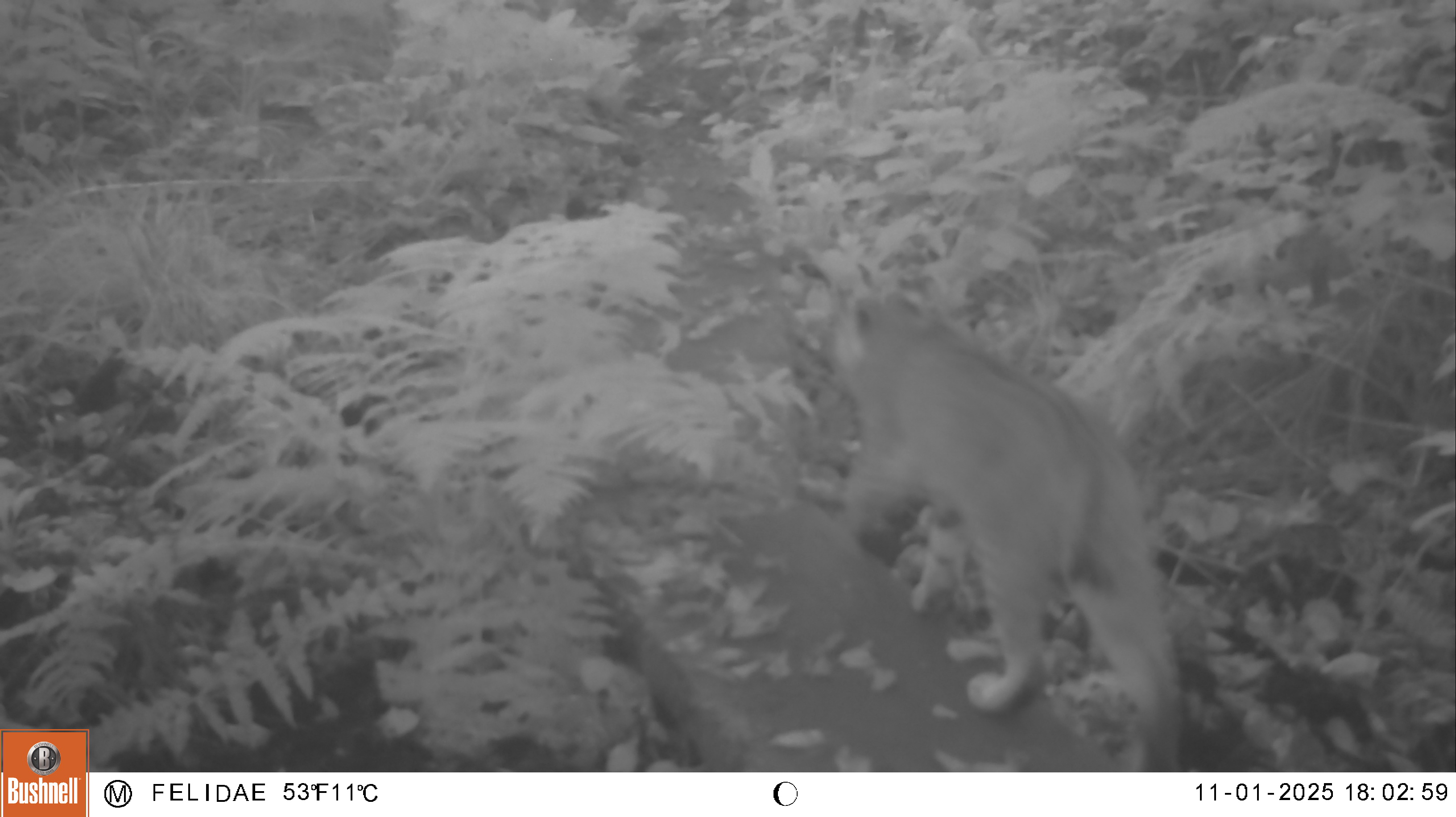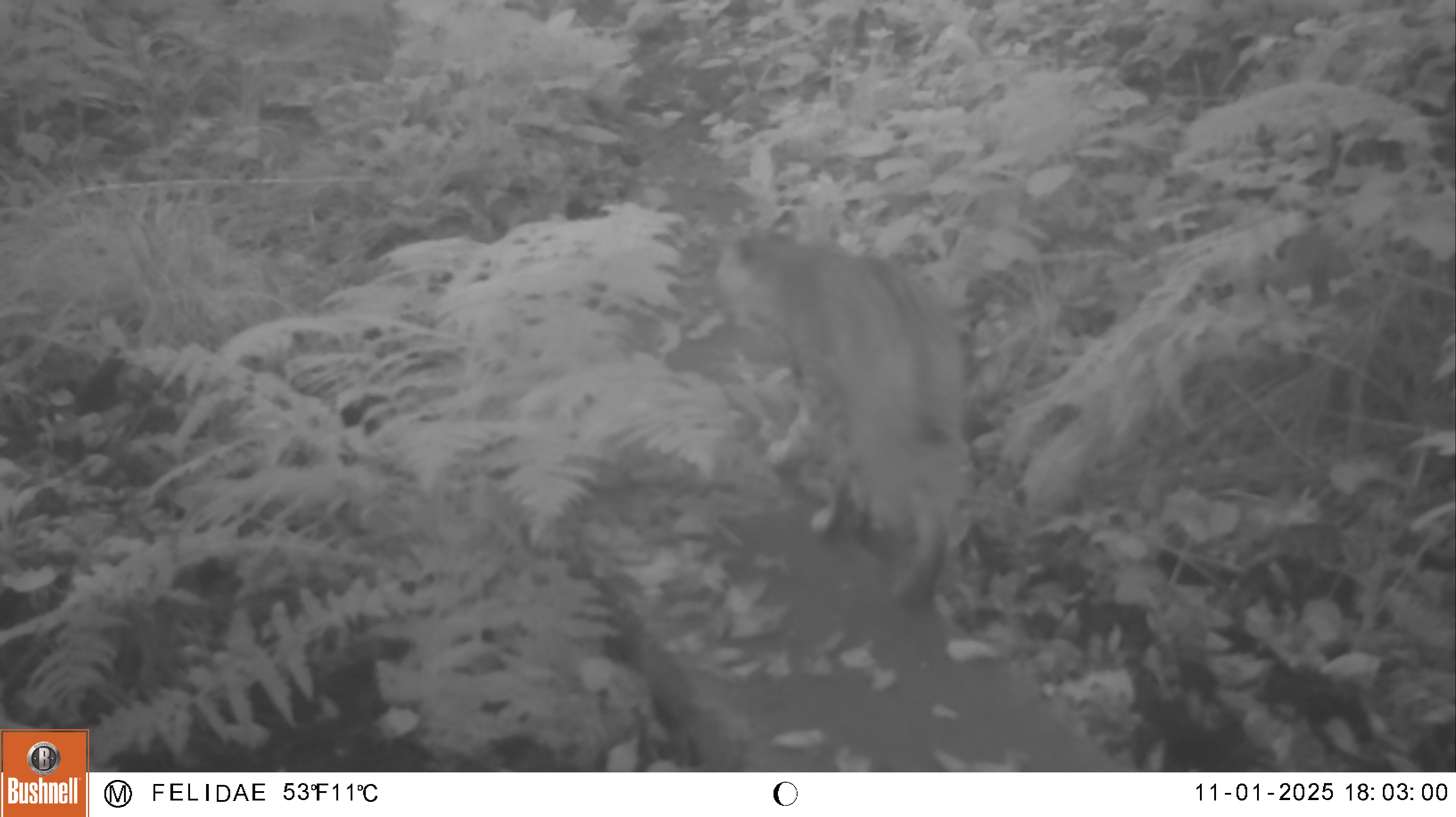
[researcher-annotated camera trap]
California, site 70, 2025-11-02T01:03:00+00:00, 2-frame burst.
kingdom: Animalia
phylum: Chordata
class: Mammalia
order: Carnivora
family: Felidae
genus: Lynx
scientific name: Lynx rufus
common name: bobcat